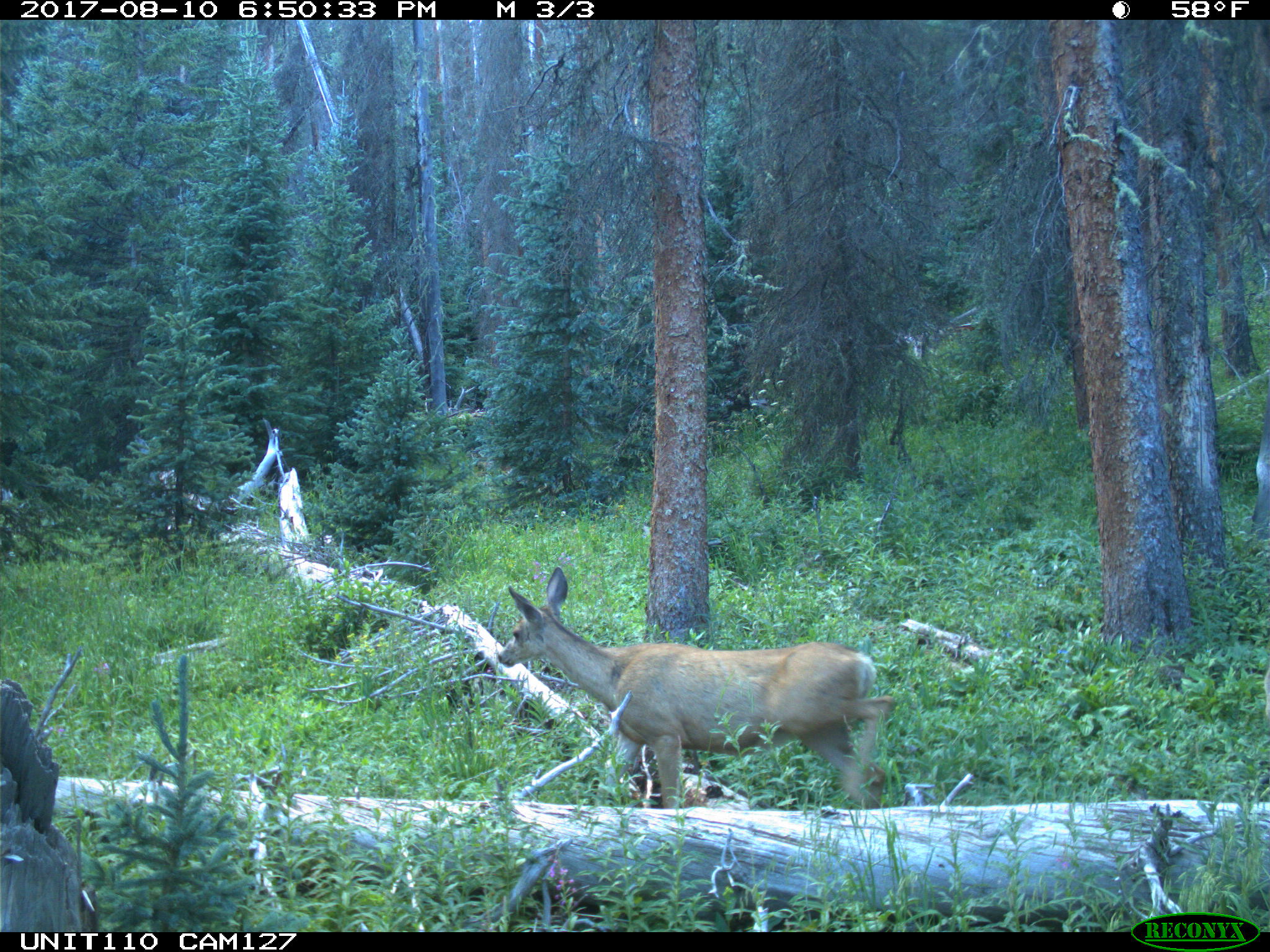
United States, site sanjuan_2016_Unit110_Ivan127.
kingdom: Animalia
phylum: Chordata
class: Mammalia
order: Artiodactyla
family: Cervidae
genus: Odocoileus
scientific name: Odocoileus hemionus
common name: mule deer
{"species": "Odocoileus hemionus (mule deer)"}